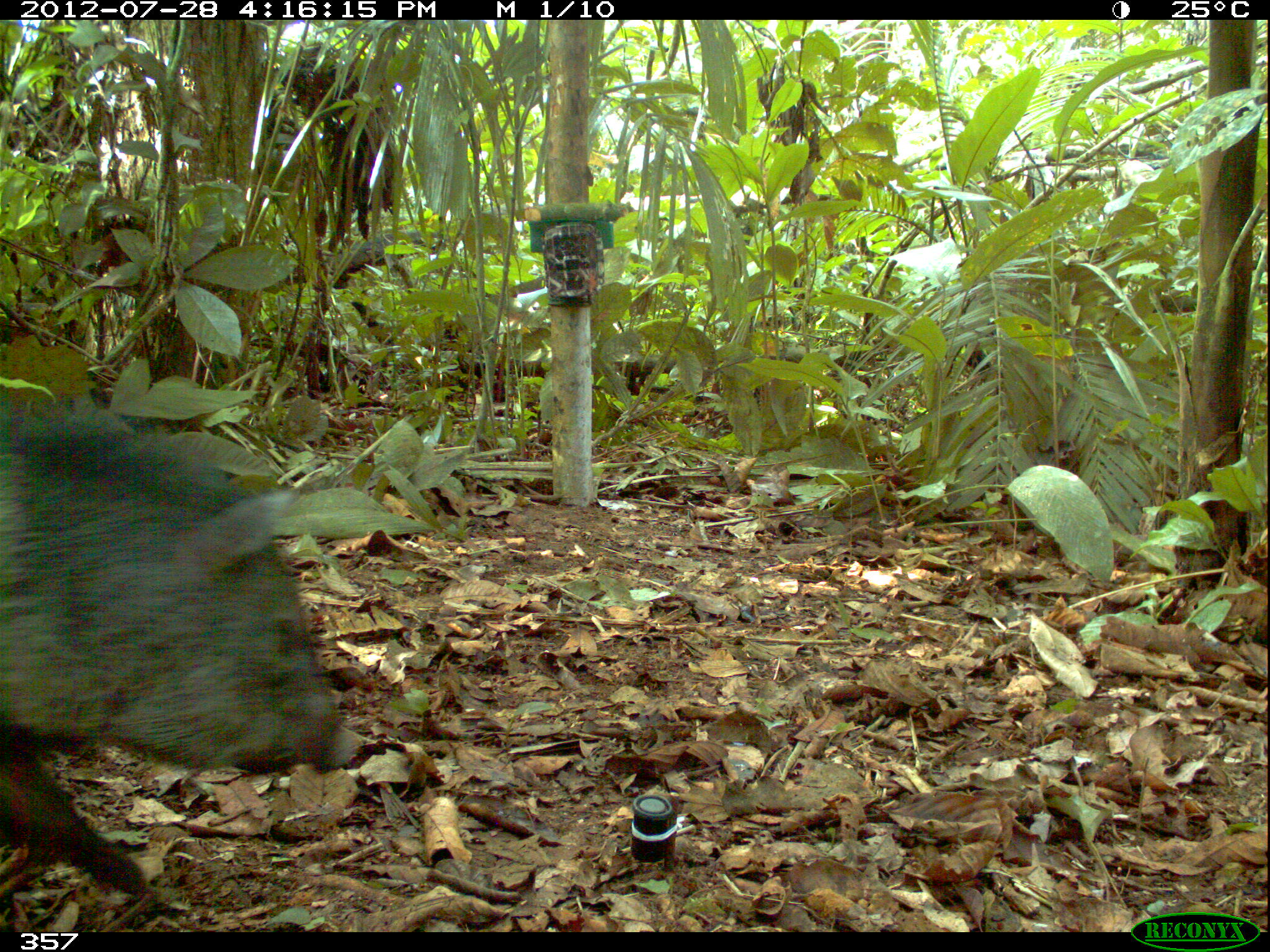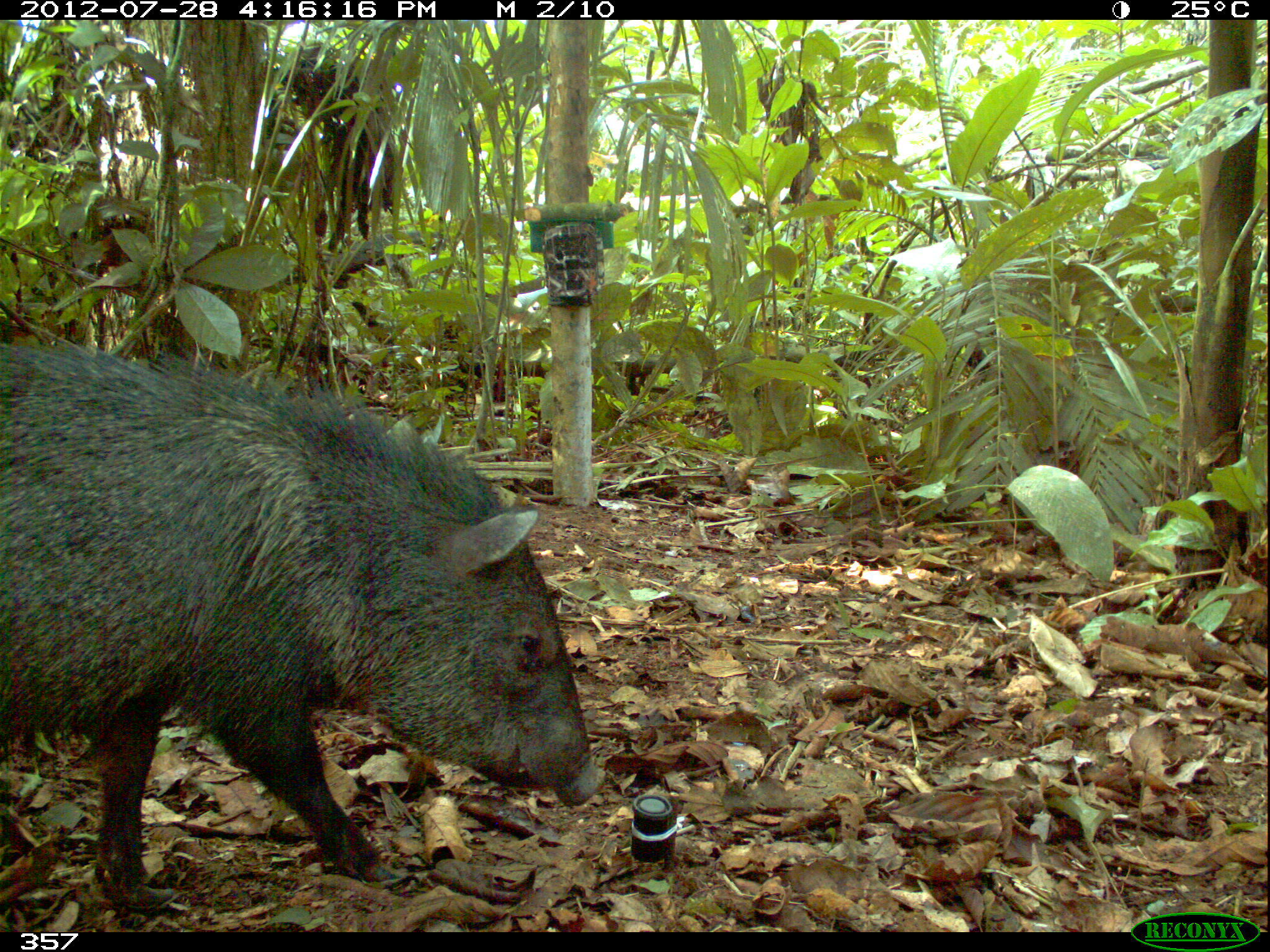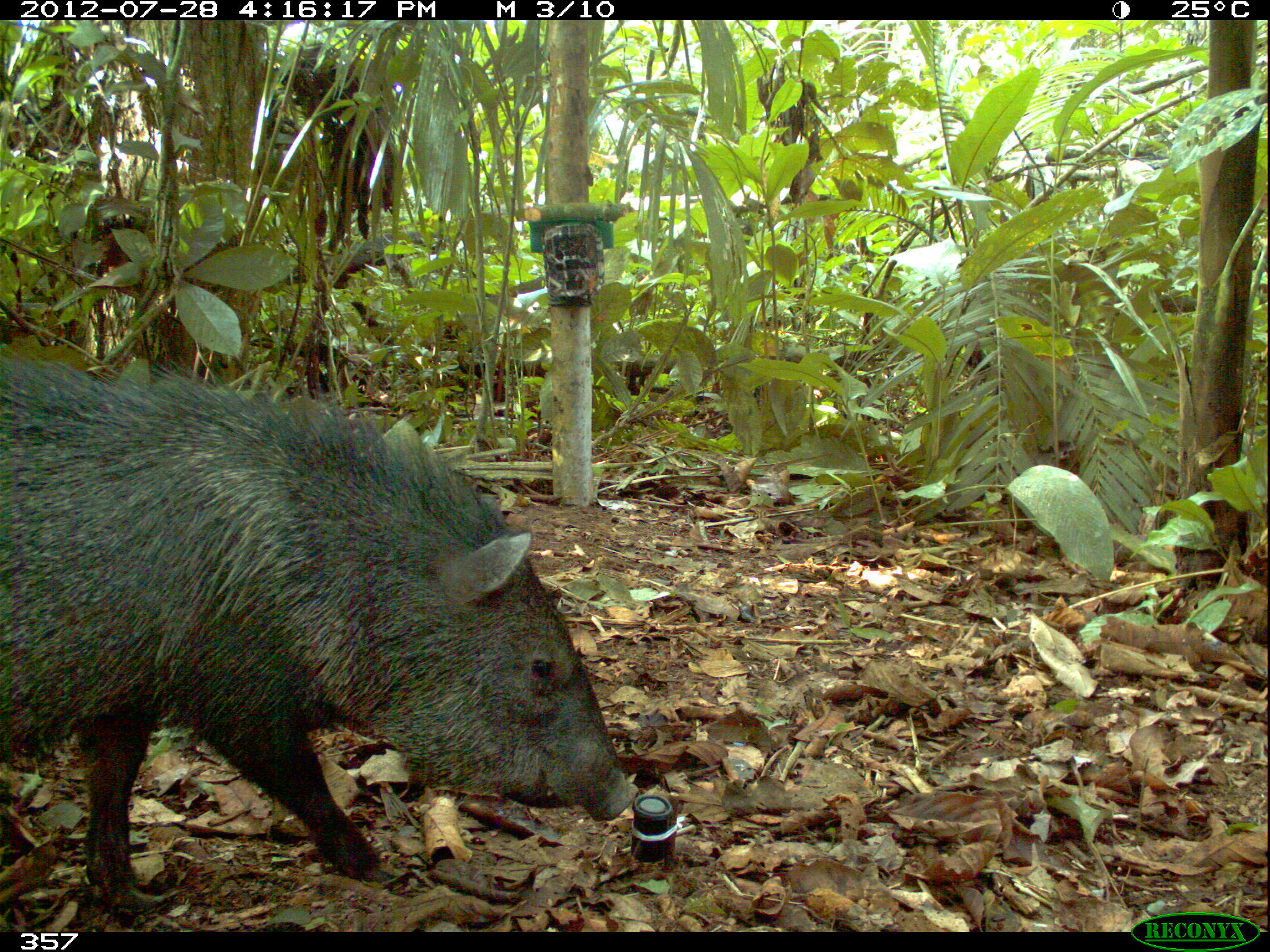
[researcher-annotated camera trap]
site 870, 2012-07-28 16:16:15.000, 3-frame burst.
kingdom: Animalia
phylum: Chordata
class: Mammalia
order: Artiodactyla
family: Tayassuidae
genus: Pecari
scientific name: Pecari tajacu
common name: collared peccary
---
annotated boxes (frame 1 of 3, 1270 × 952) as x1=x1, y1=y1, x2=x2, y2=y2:
pecari tajacu: x1=0, y1=395, x2=364, y2=896